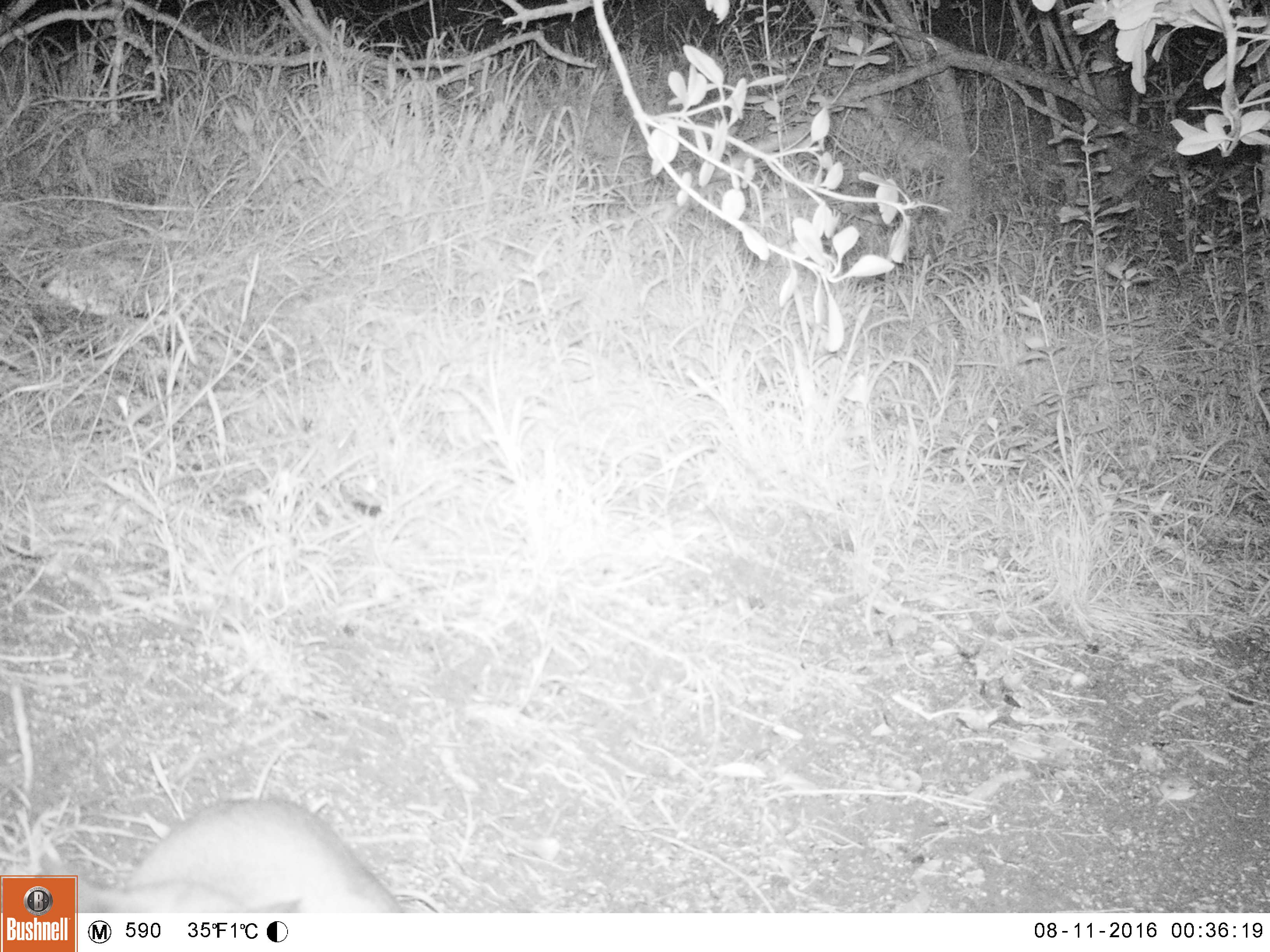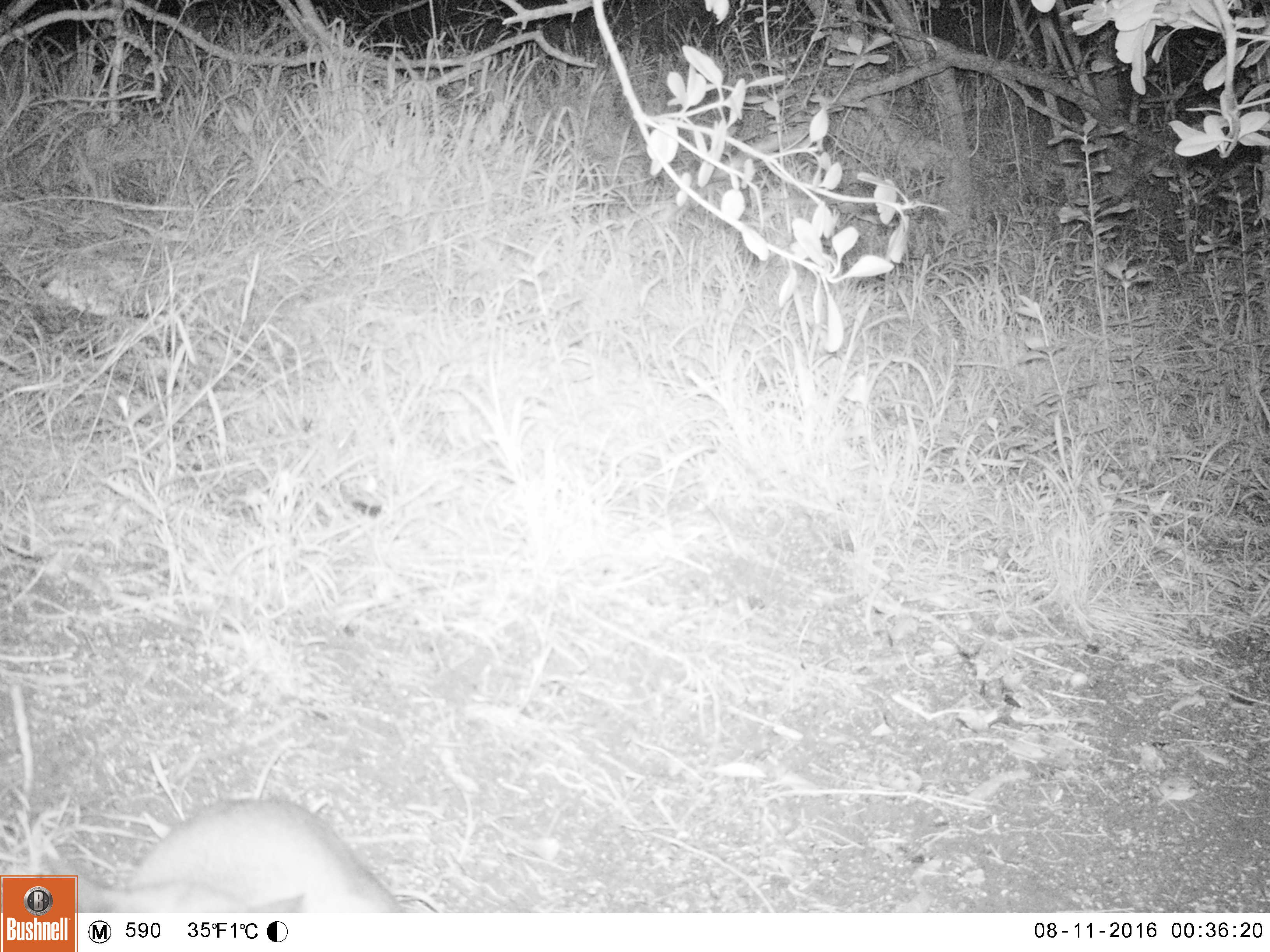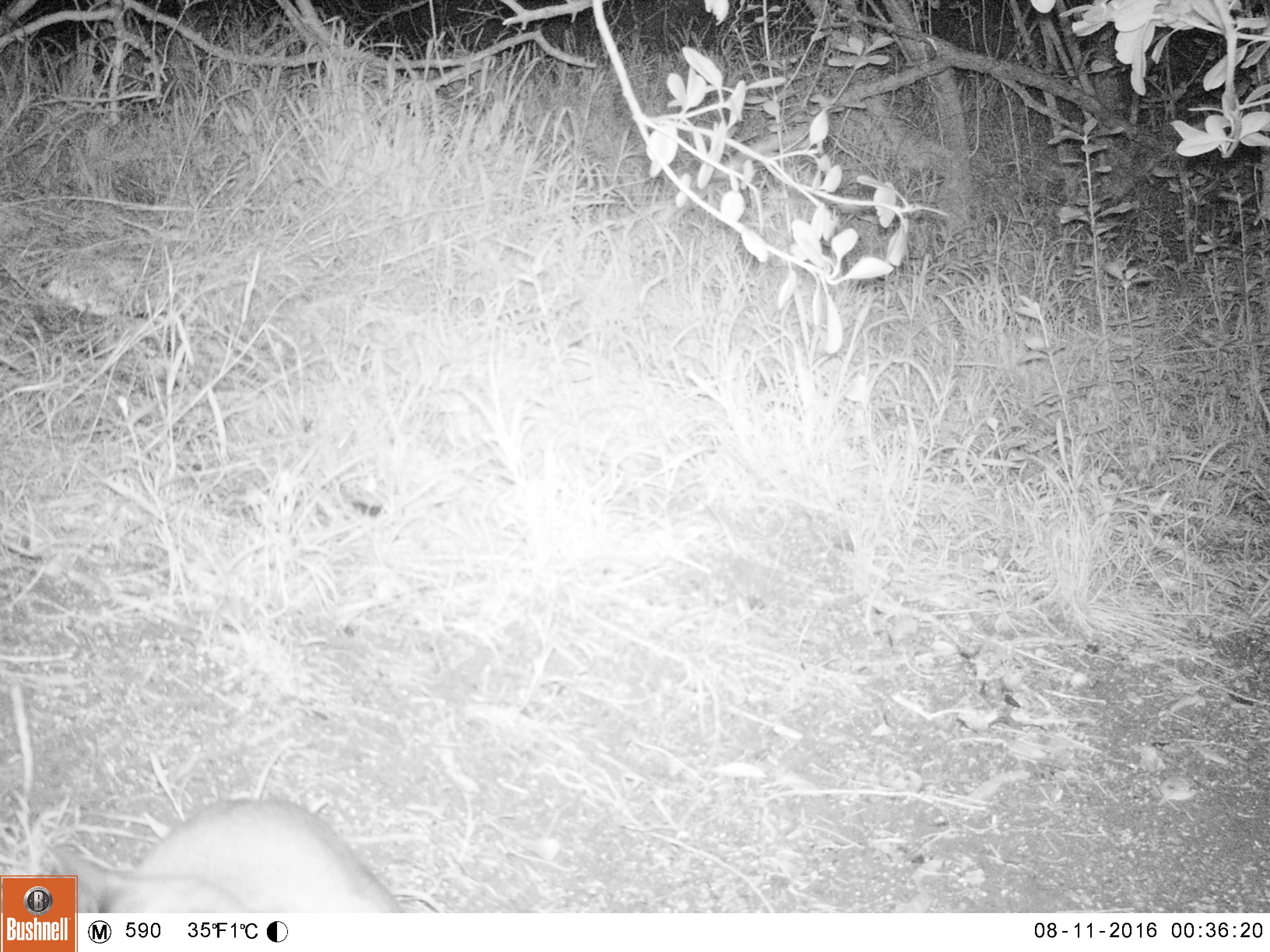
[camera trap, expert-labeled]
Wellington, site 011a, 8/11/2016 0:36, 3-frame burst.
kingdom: Animalia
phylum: Chordata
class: Mammalia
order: Carnivora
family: Felidae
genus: Felis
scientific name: Felis catus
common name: cat